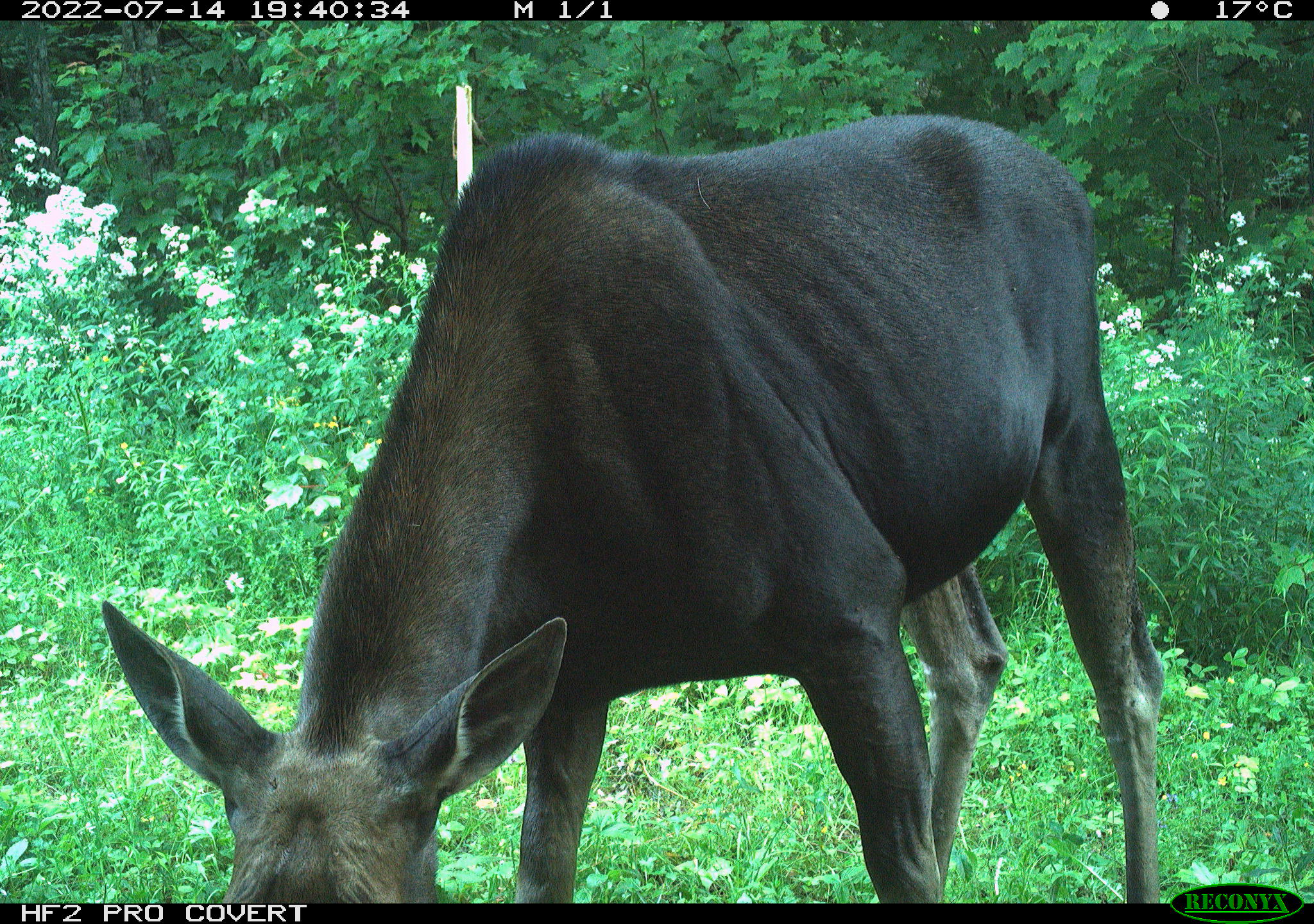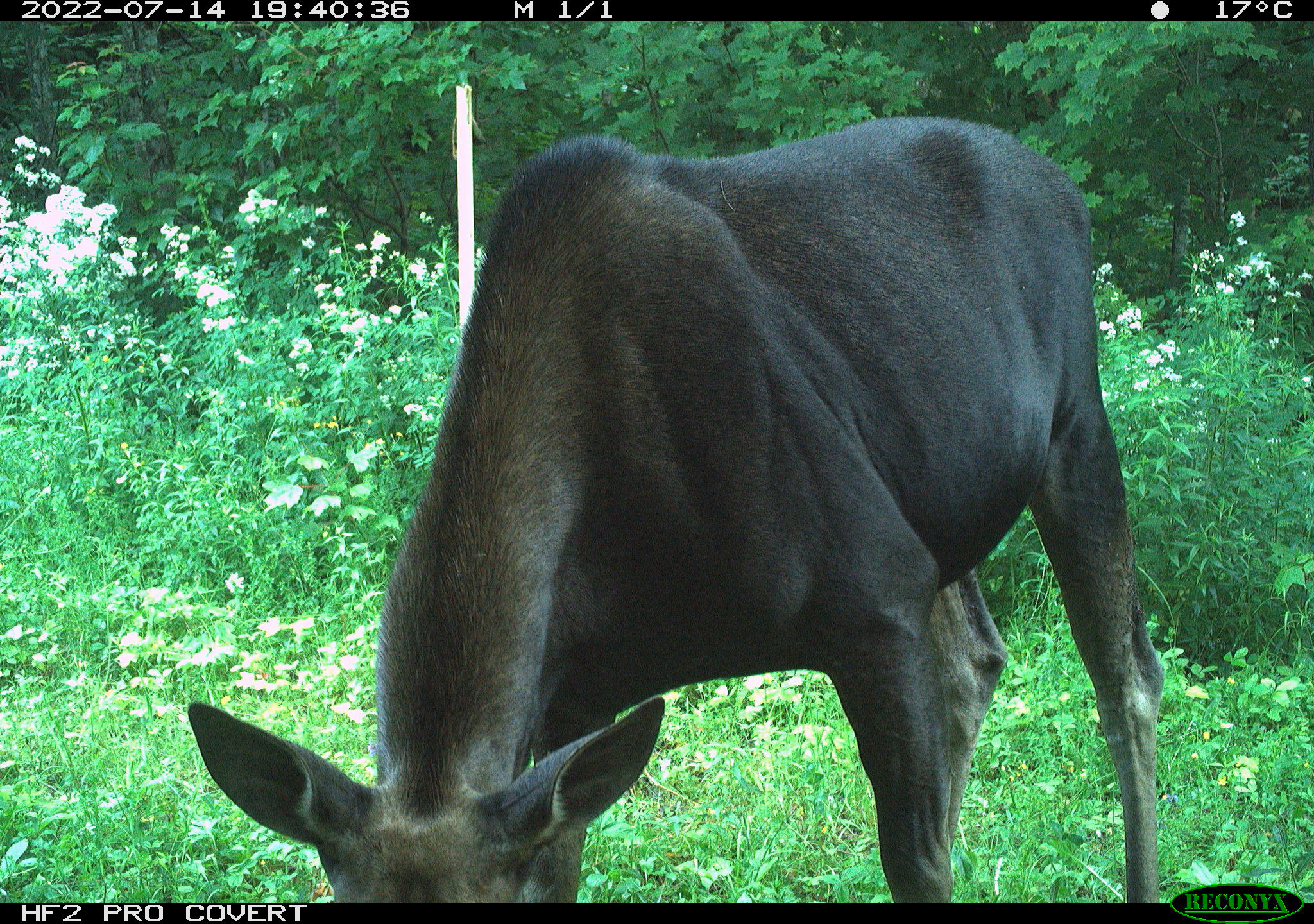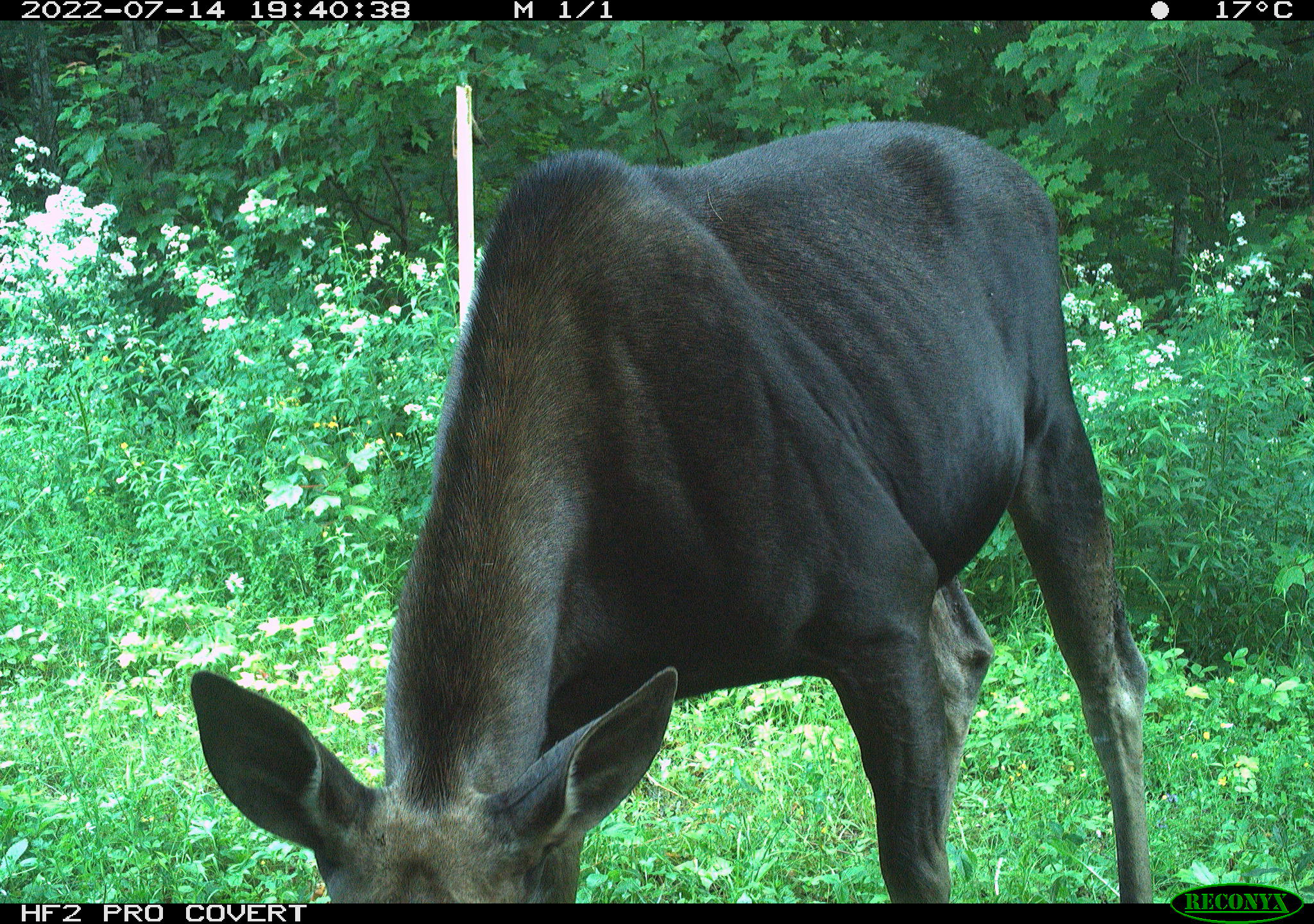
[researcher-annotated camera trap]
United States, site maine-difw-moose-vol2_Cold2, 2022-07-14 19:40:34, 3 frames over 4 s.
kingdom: Animalia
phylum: Chordata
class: Mammalia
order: Artiodactyla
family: Cervidae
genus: Alces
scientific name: Alces alces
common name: moose